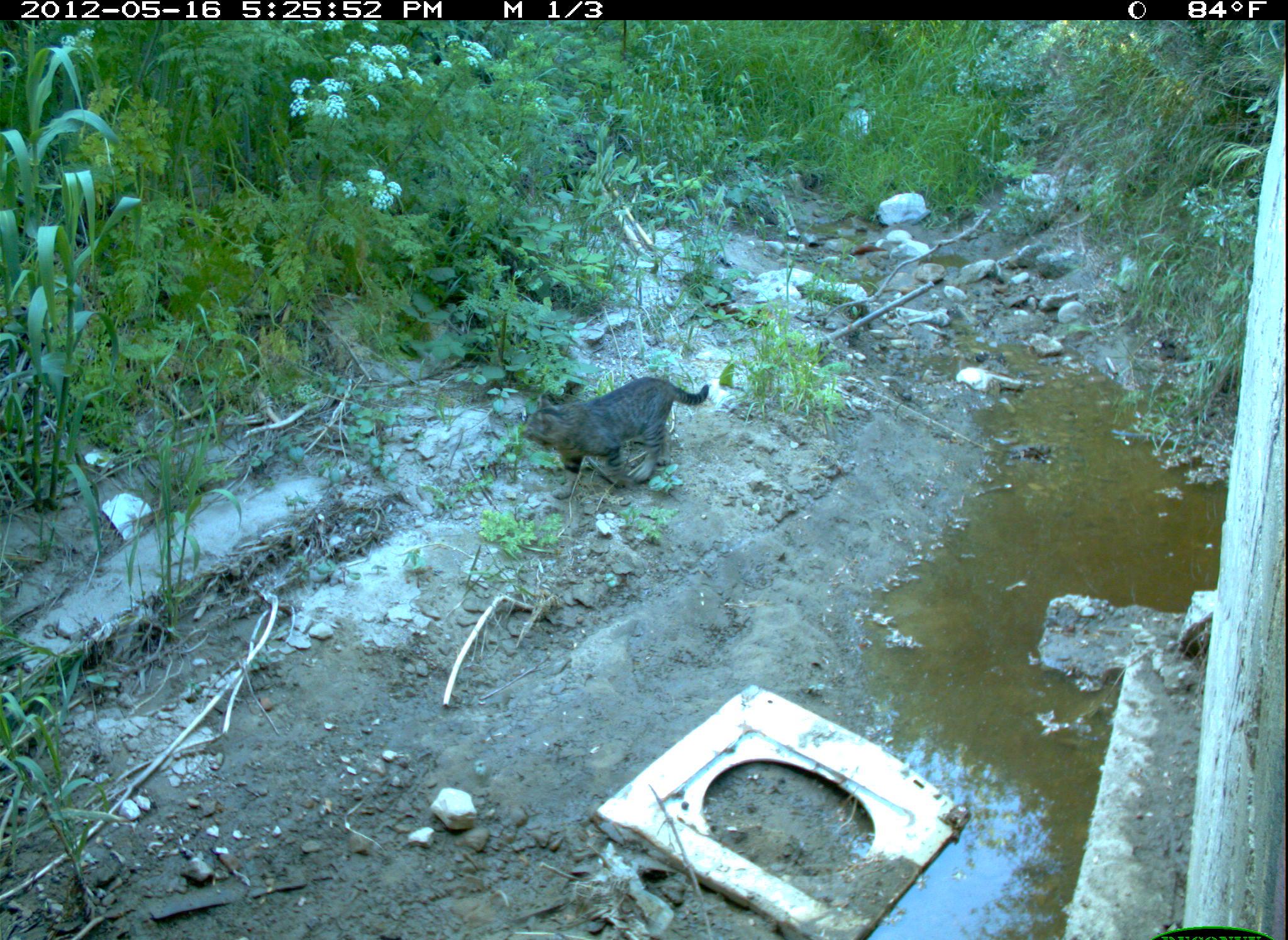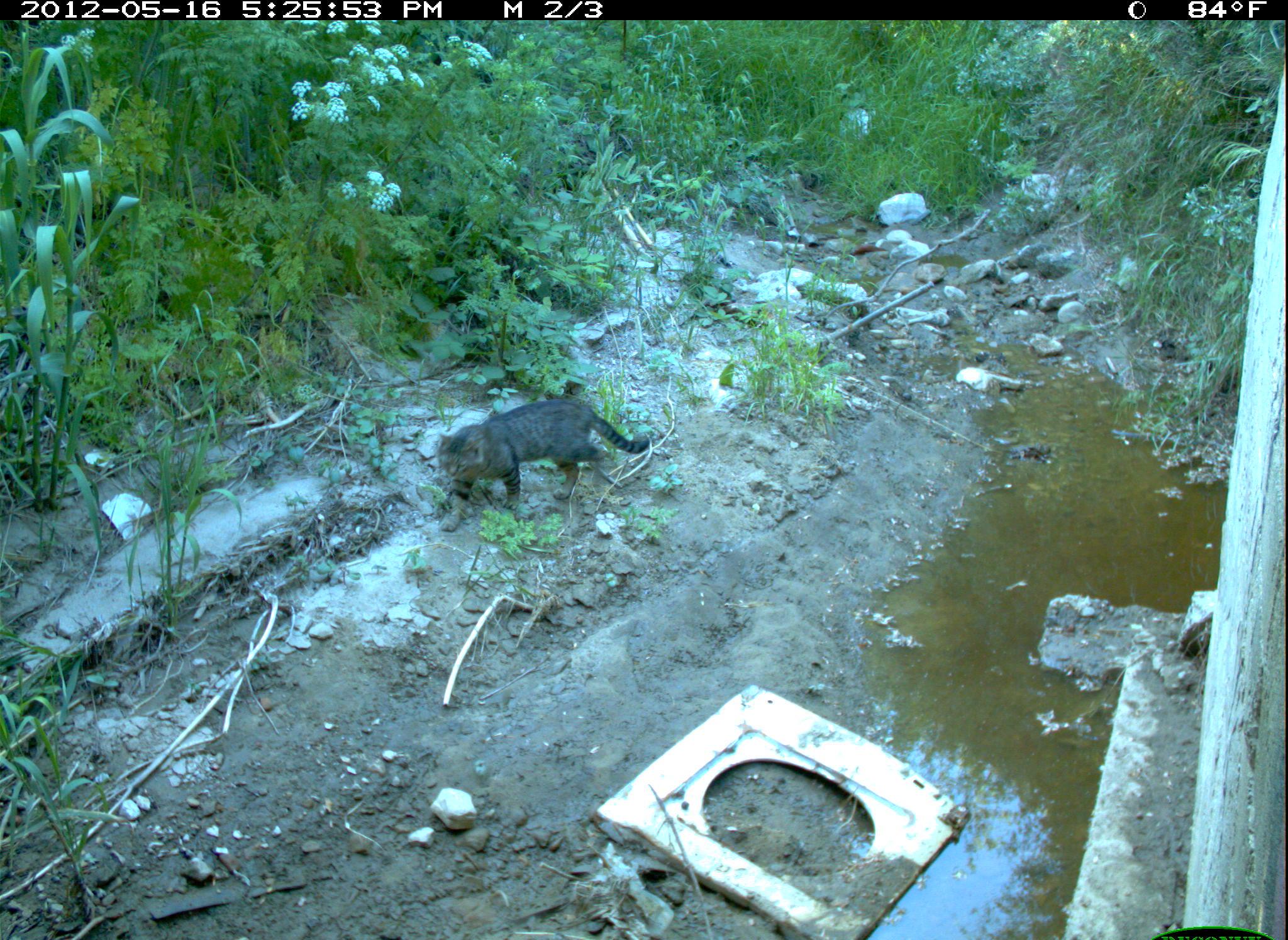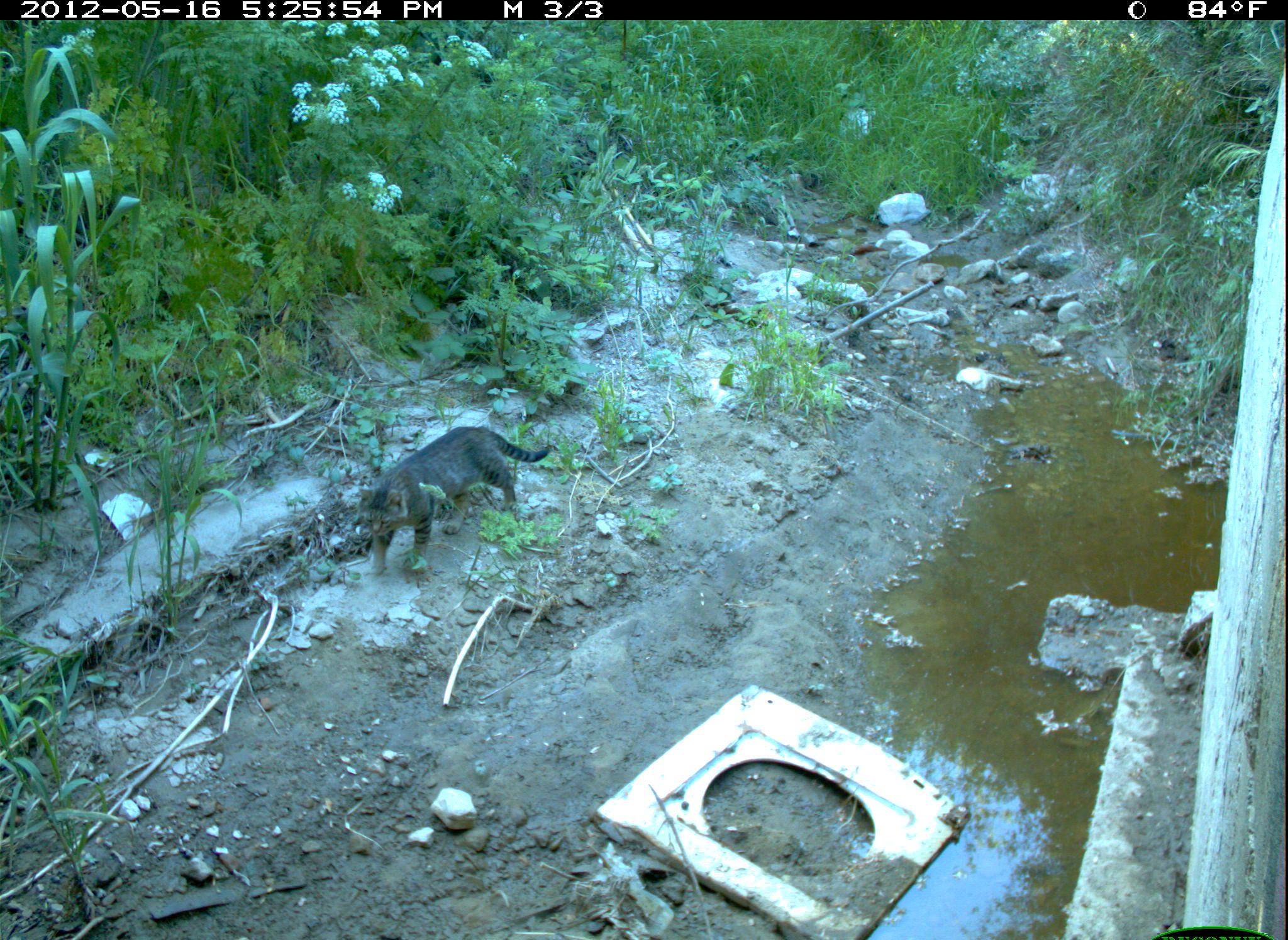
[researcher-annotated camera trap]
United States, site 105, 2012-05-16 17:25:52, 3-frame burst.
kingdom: Animalia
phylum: Chordata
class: Mammalia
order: Carnivora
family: Felidae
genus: Felis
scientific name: Felis catus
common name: cat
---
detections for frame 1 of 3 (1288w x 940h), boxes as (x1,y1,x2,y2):
cat: (517,362,718,499)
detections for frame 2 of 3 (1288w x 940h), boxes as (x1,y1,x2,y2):
cat: (428,387,662,538)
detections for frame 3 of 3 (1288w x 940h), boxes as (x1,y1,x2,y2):
cat: (349,406,552,577)